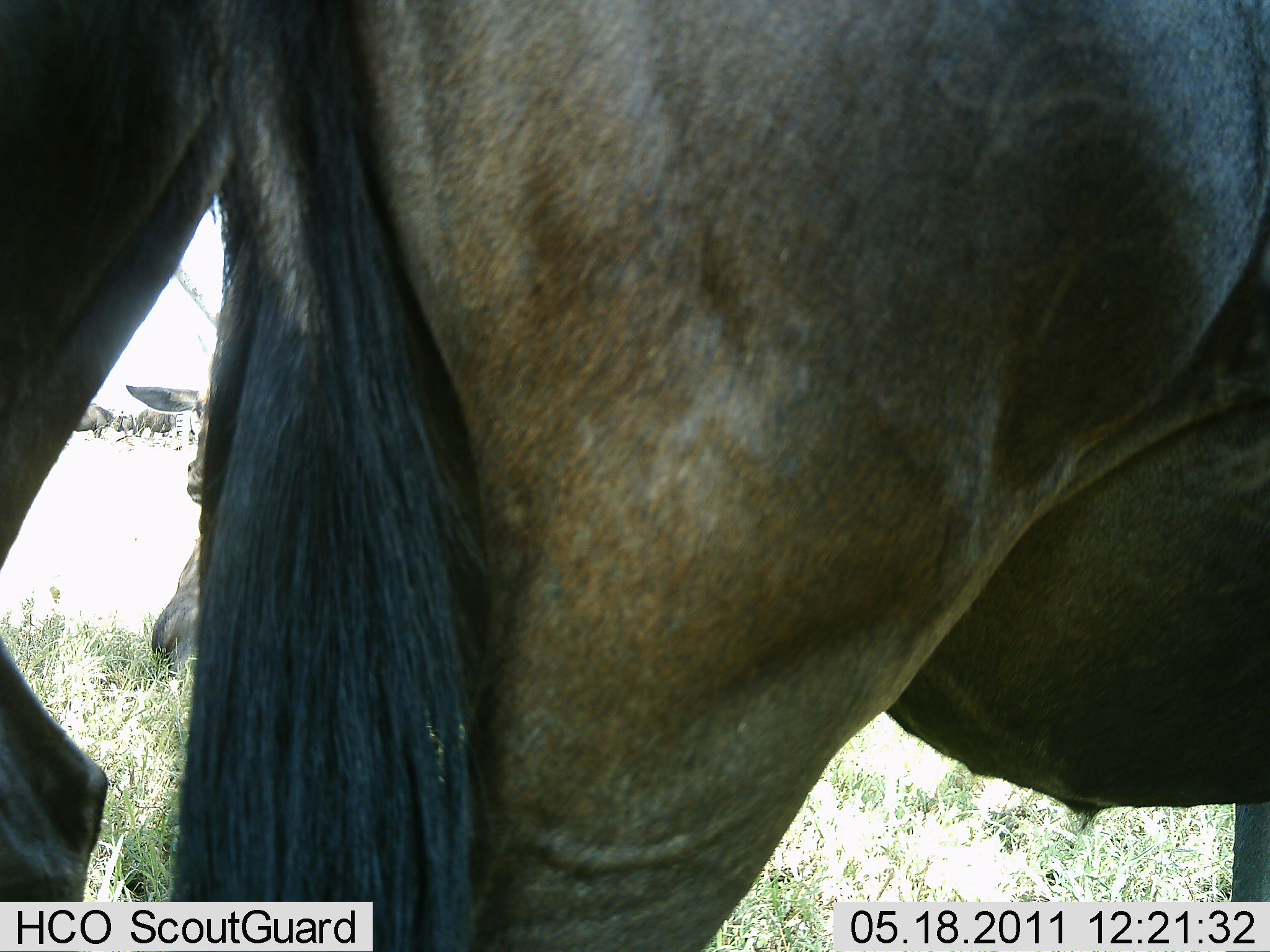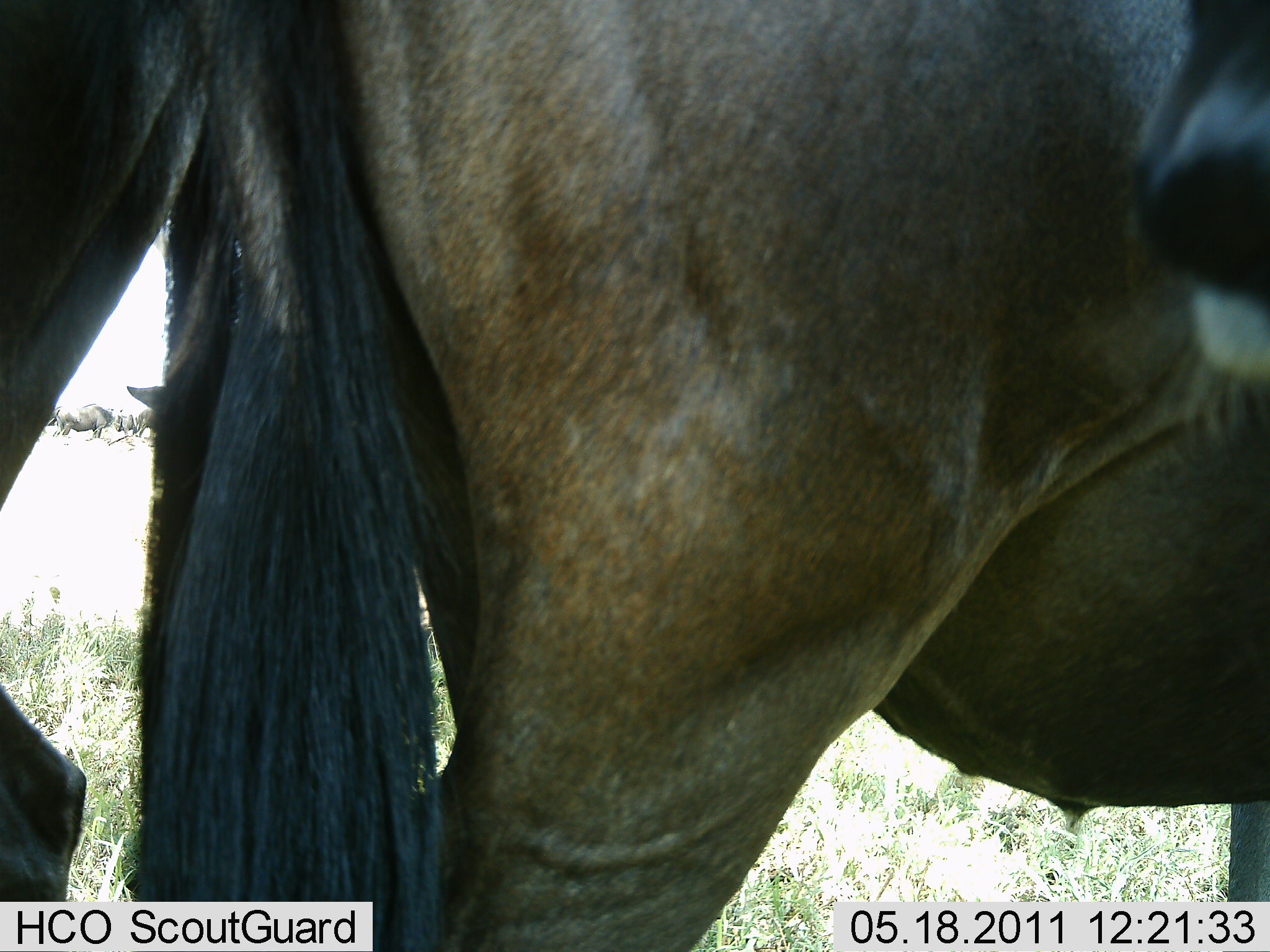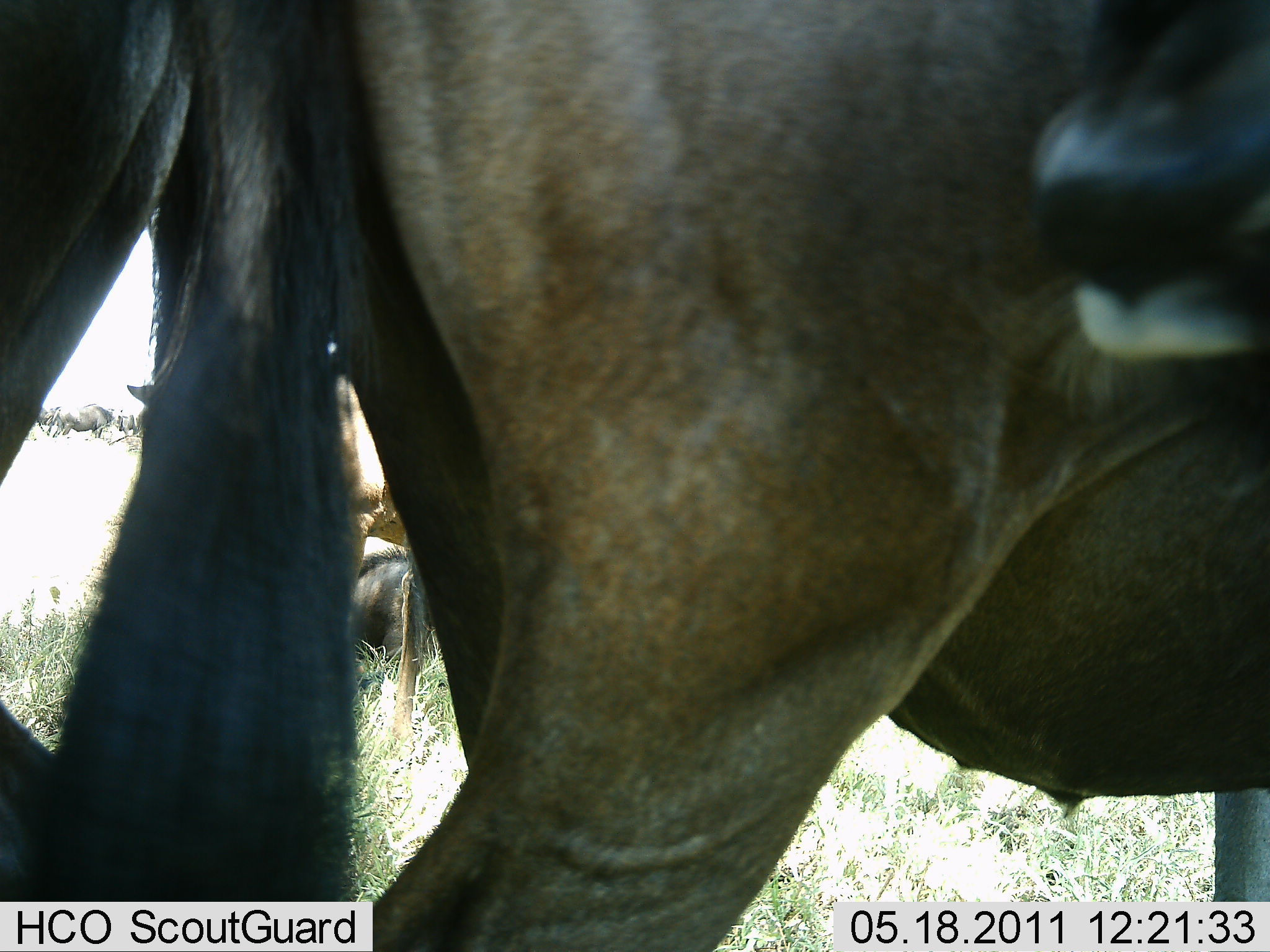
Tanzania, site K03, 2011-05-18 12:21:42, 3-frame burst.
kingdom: Animalia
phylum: Chordata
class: Mammalia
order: Artiodactyla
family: Bovidae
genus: Connochaetes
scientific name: Connochaetes taurinus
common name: blue wildebeest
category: wildebeest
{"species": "wildebeest (blue wildebeest) (Connochaetes taurinus)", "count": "3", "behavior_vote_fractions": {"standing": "93%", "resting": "60%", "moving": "0%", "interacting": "7%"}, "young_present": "7%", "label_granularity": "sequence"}